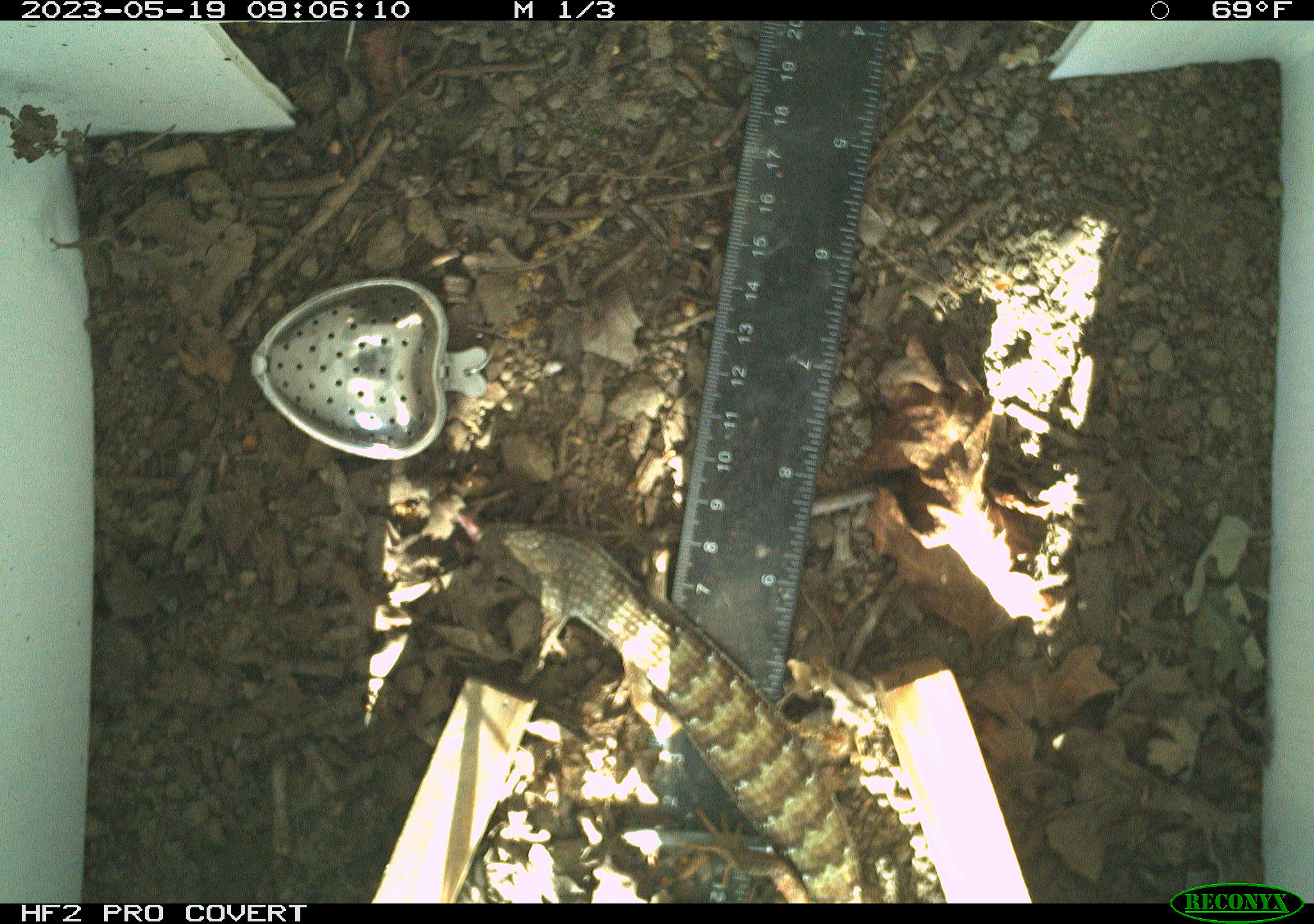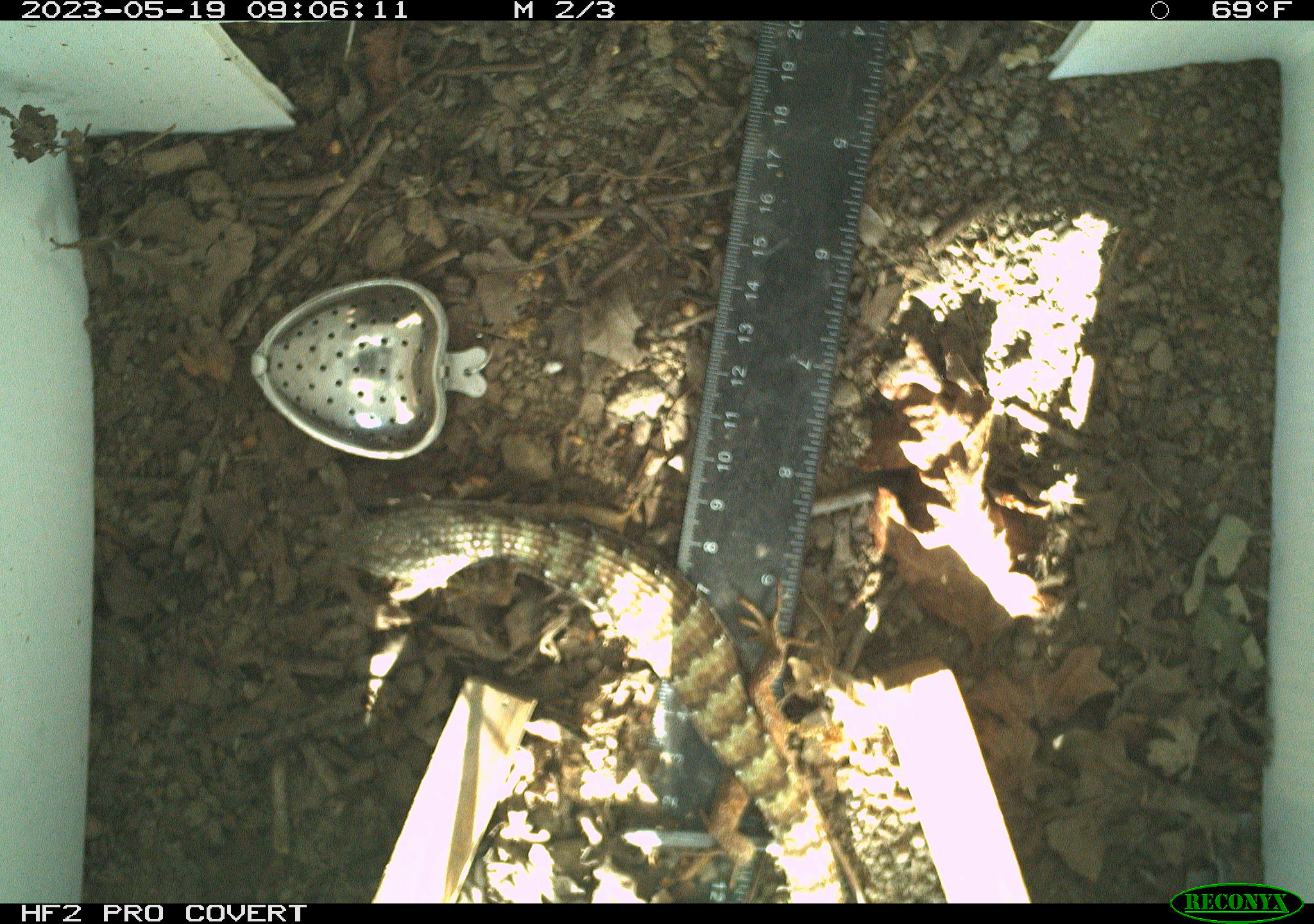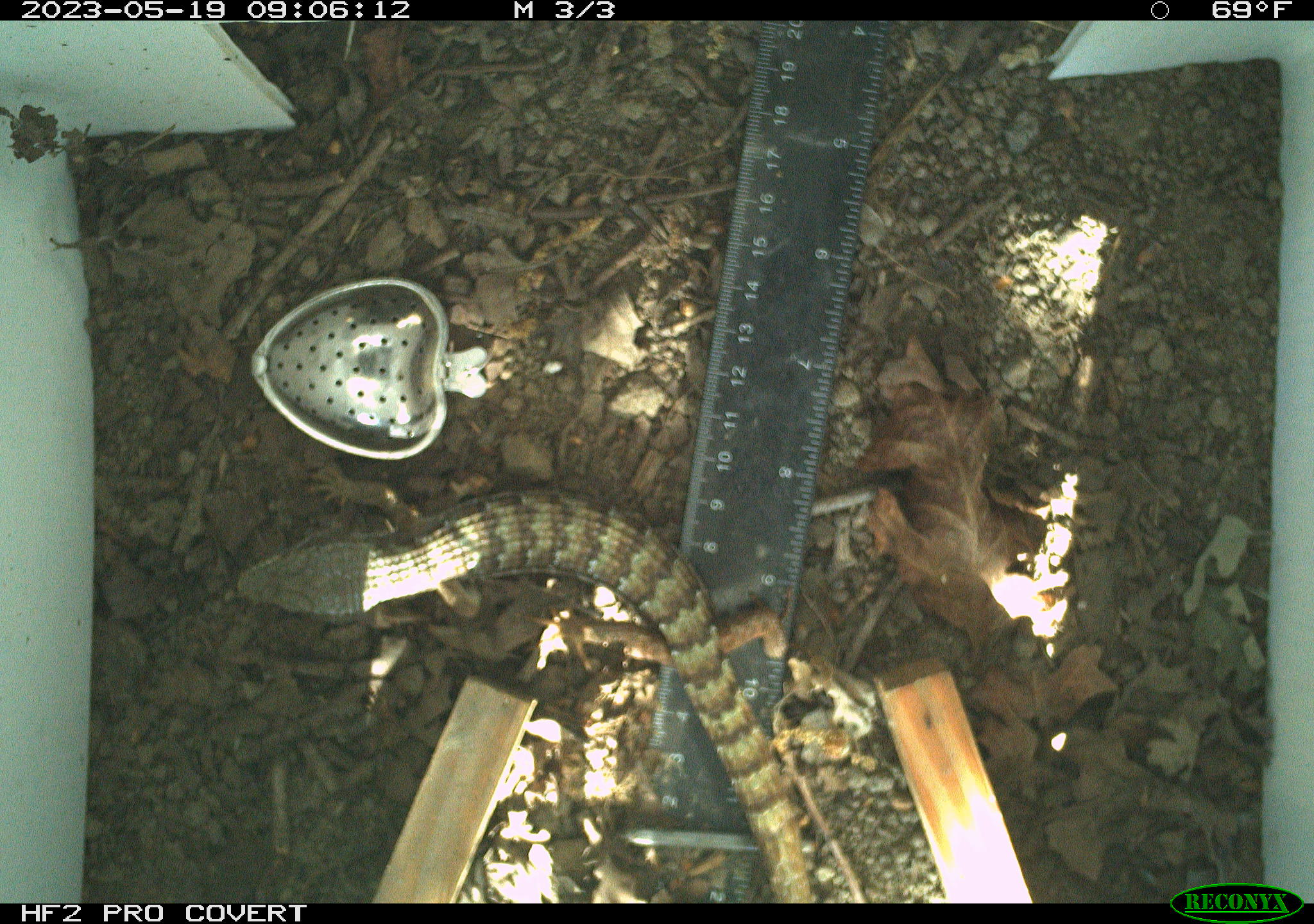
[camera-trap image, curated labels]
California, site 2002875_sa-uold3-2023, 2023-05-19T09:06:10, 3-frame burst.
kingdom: Animalia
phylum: Chordata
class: Reptilia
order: Squamata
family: Anguidae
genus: Elgaria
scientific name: Elgaria multicarinata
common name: southern alligator lizard